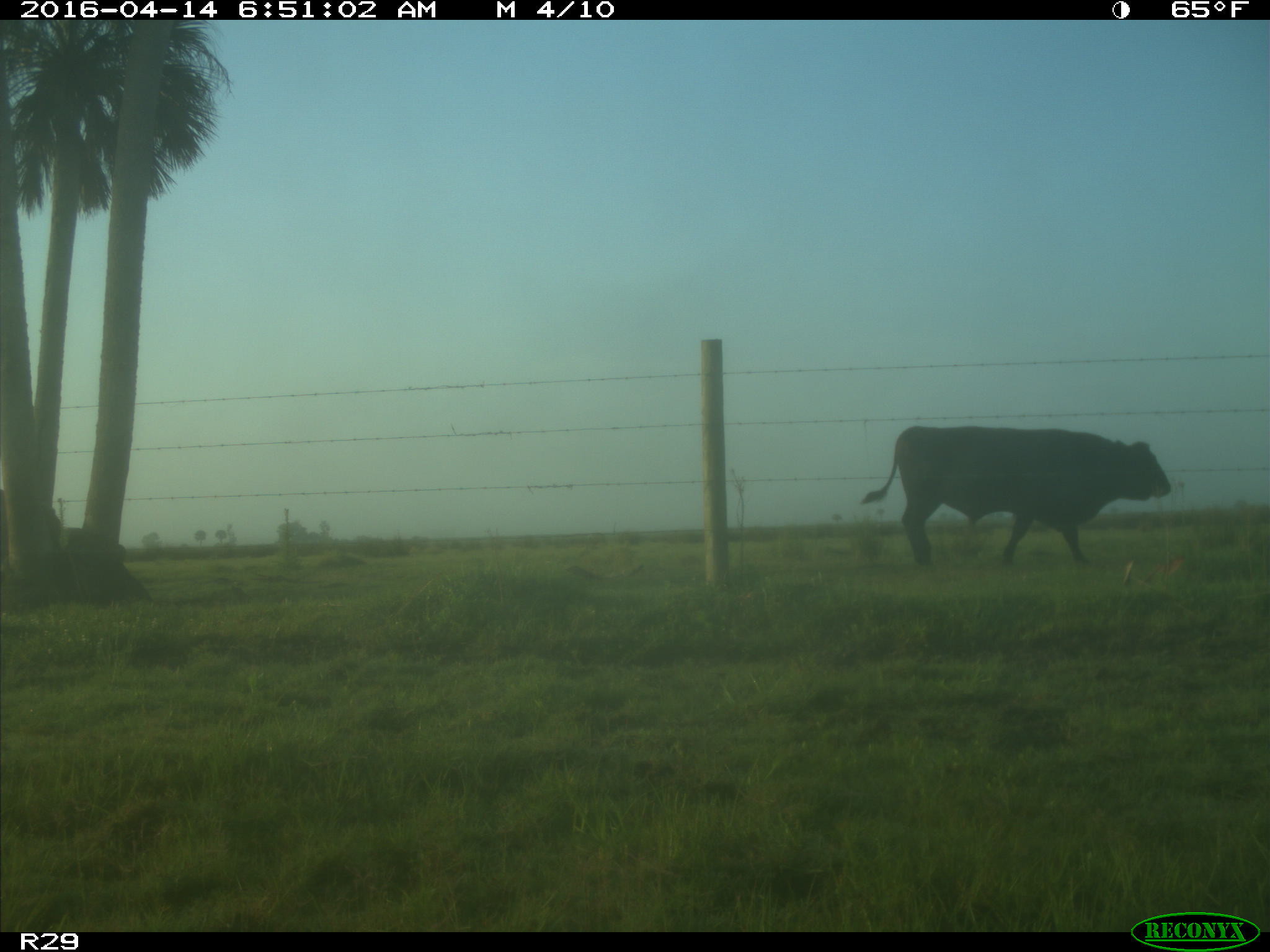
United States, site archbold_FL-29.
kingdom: Animalia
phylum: Chordata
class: Mammalia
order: Artiodactyla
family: Bovidae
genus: Bos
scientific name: Bos taurus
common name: domestic cow